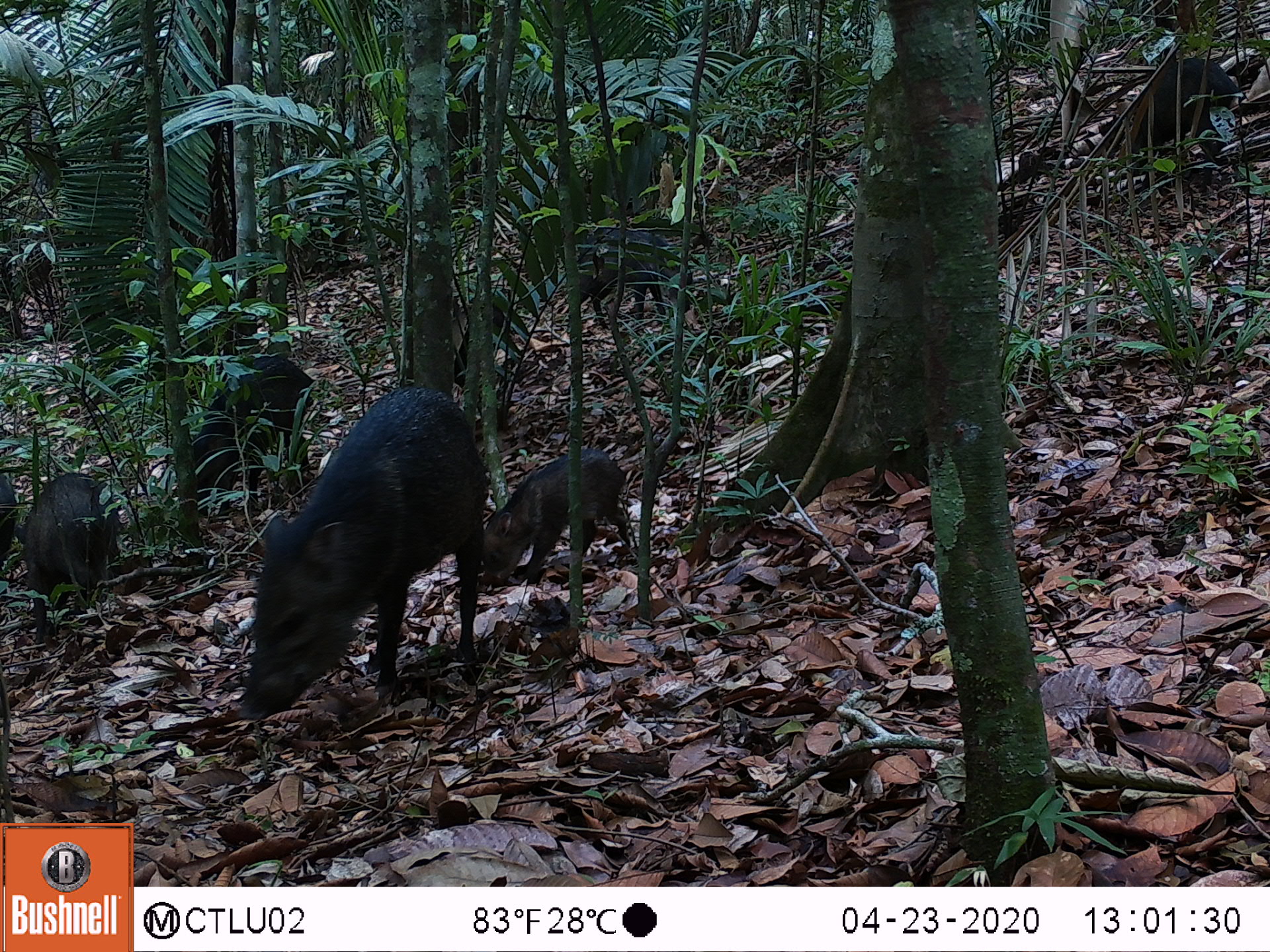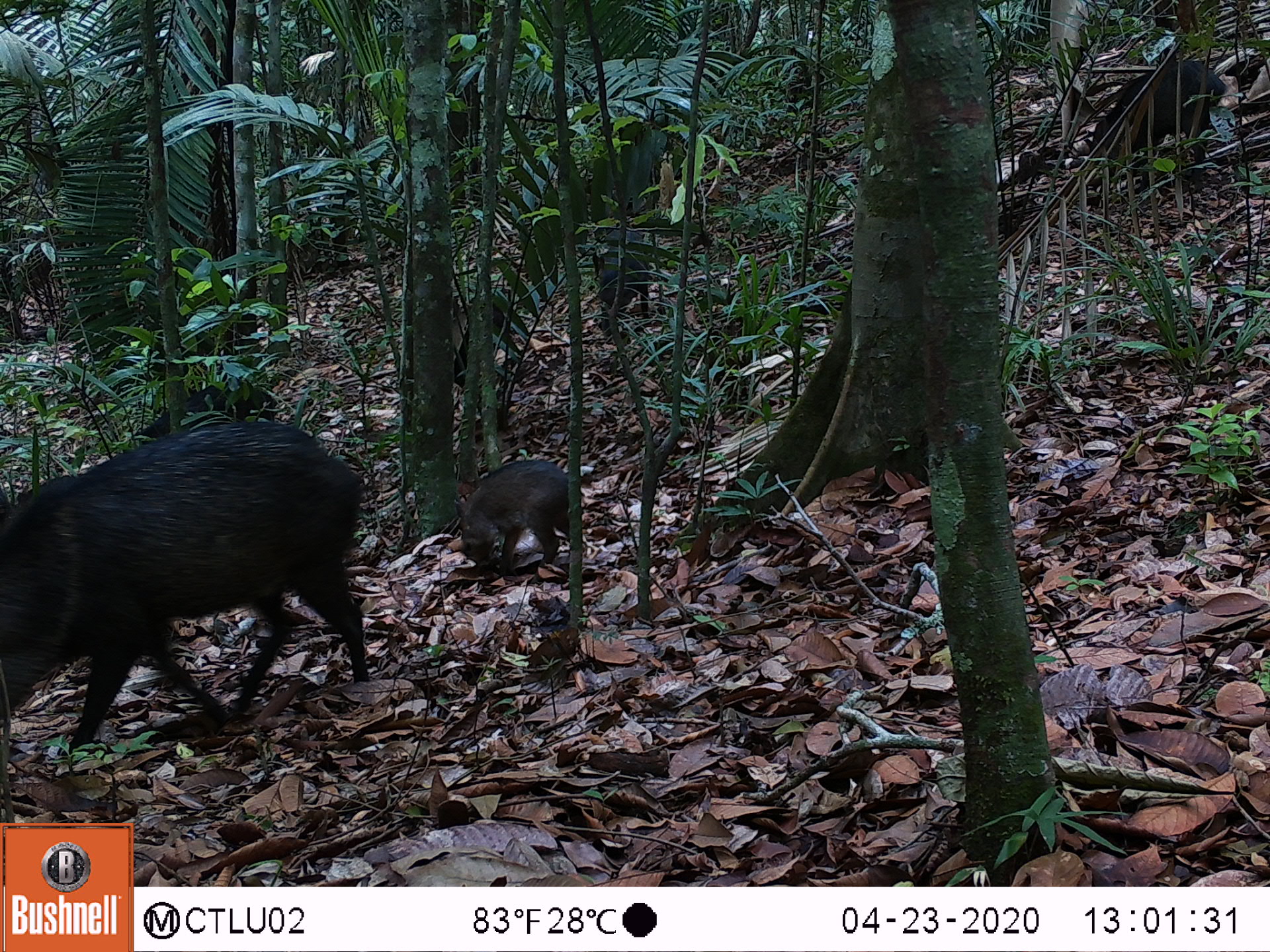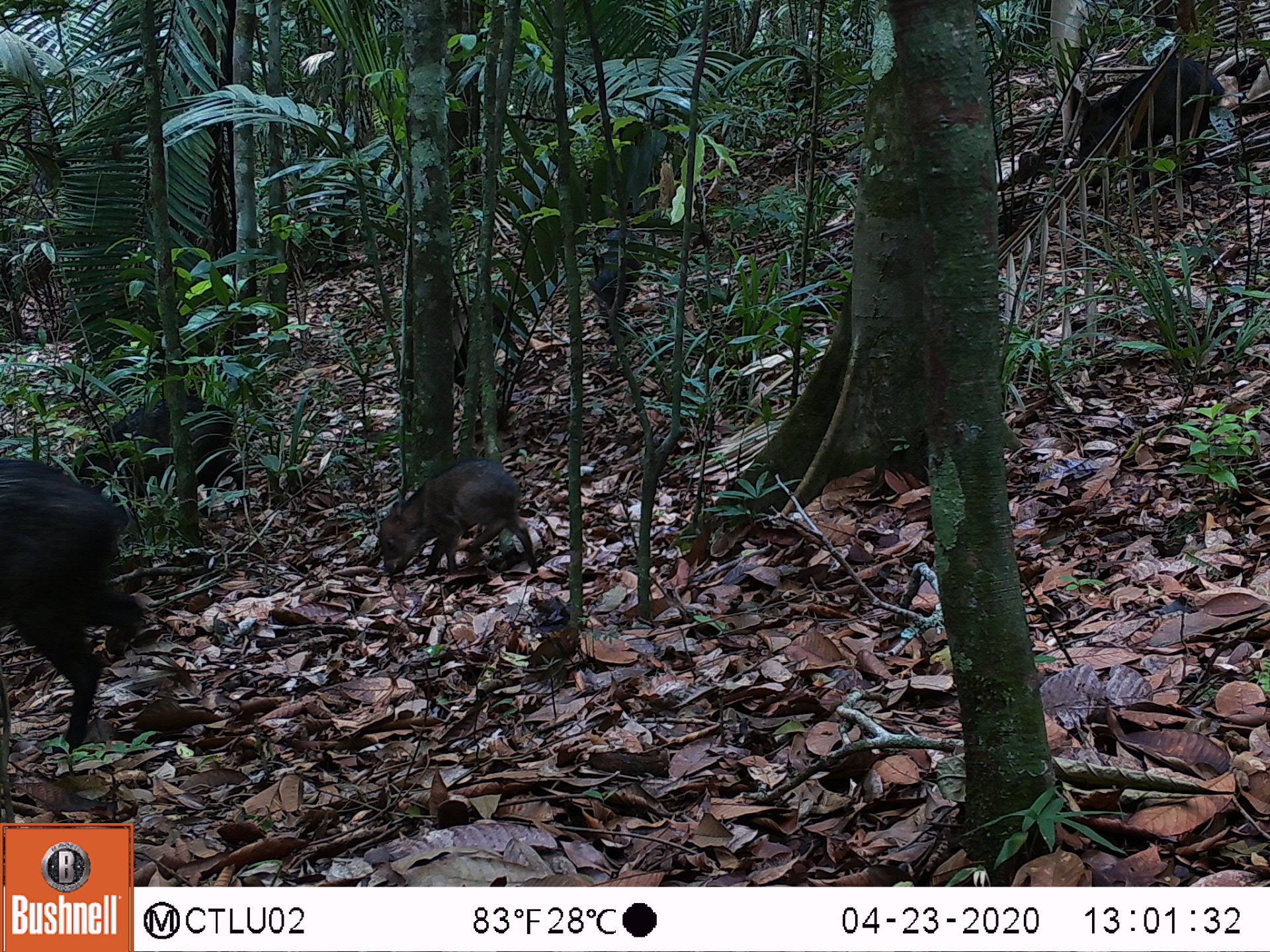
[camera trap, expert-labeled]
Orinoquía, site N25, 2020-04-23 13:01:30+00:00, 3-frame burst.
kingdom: Animalia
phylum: Chordata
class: Mammalia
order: Artiodactyla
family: Tayassuidae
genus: Pecari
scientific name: Pecari tajacu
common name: collared peccary